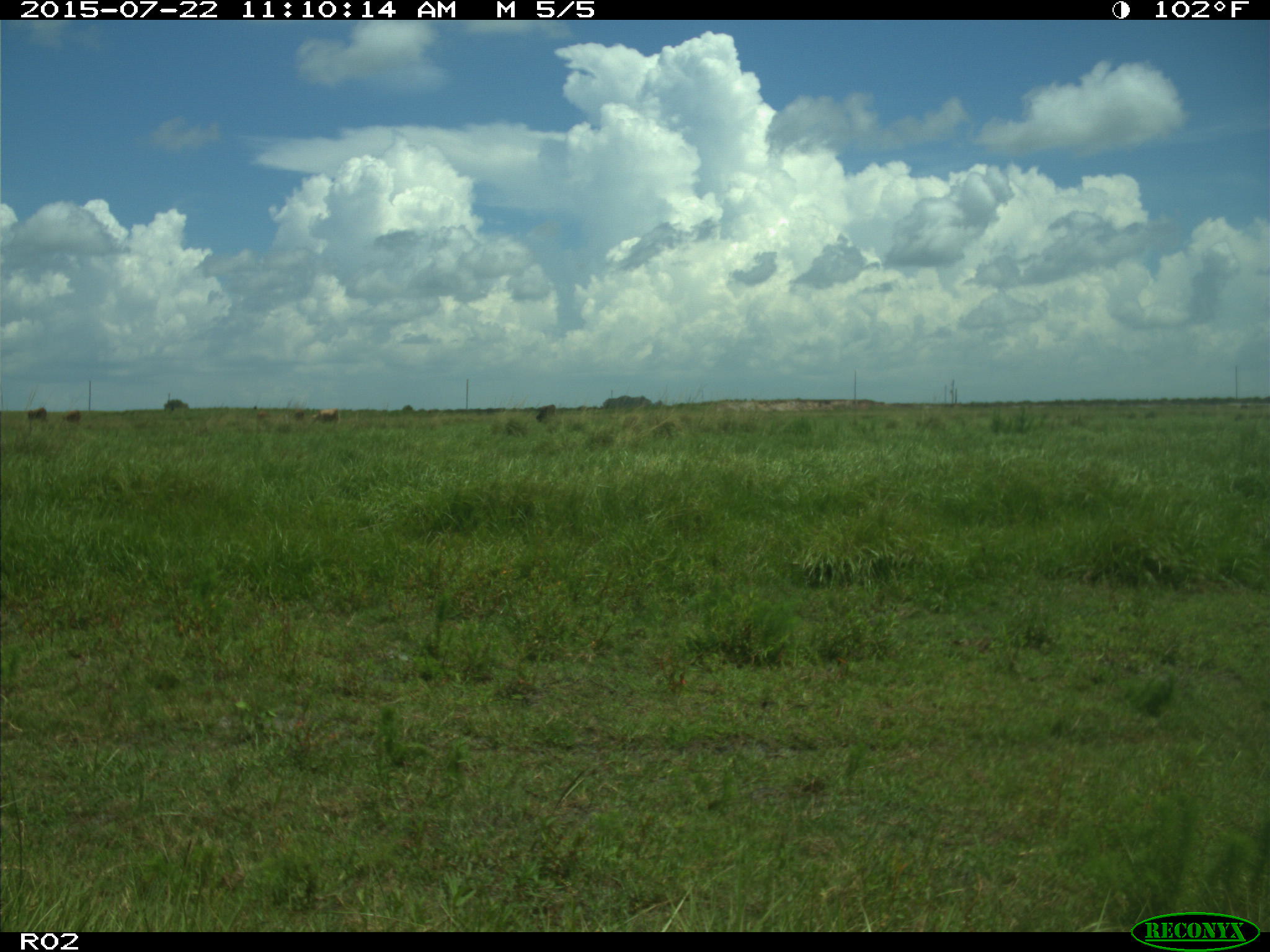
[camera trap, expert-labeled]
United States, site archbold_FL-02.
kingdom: Animalia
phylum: Chordata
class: Mammalia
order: Artiodactyla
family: Bovidae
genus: Bos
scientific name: Bos taurus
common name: domestic cow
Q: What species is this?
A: Bos taurus (domestic cow).